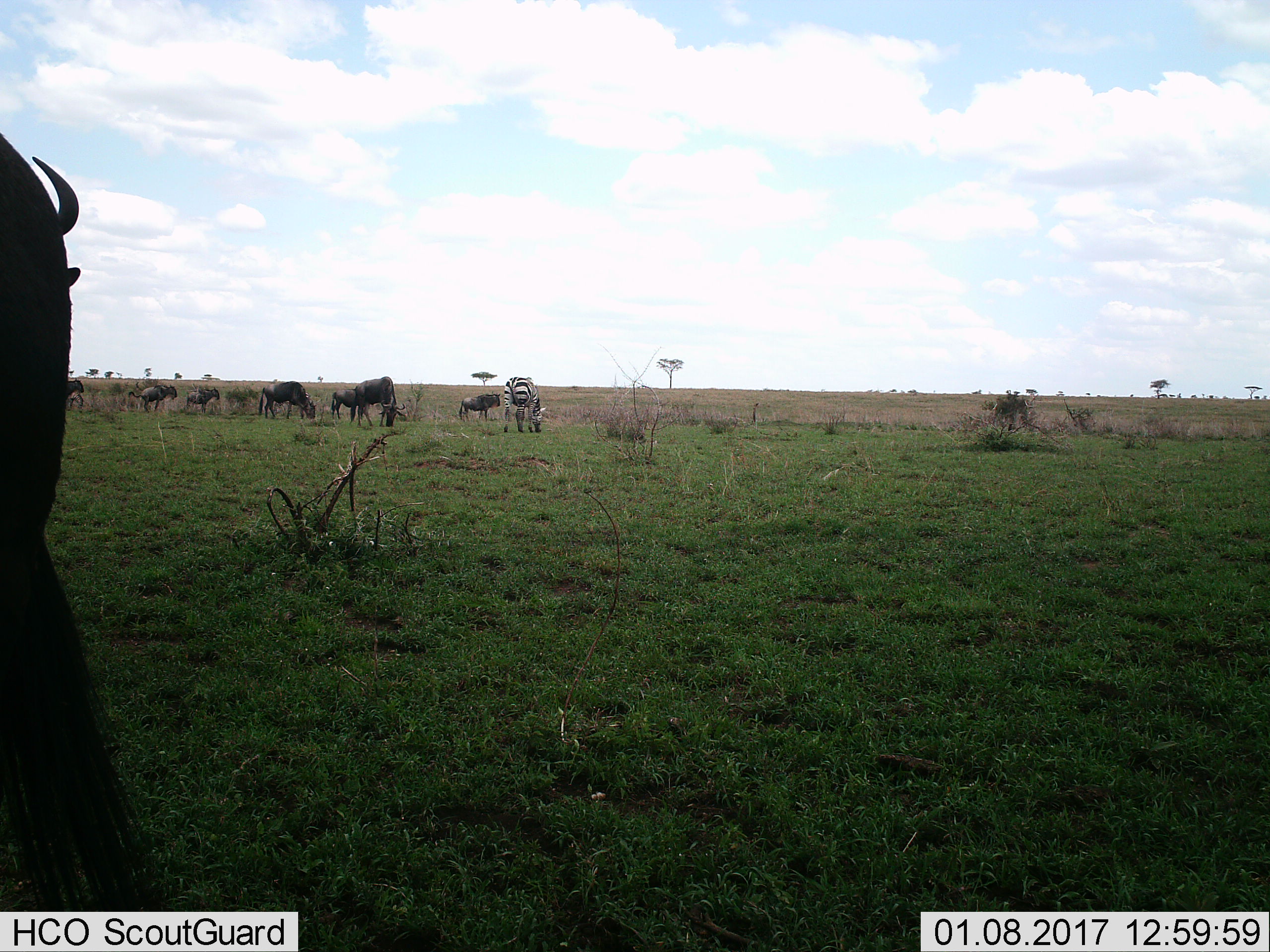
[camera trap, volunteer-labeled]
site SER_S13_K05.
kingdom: Animalia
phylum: Chordata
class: Mammalia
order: Artiodactyla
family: Bovidae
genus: Connochaetes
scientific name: Connochaetes taurinus taurinus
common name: blue wildebeest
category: wildebeestblue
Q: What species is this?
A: Wildebeestblue (blue wildebeest) (Connochaetes taurinus taurinus).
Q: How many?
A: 8.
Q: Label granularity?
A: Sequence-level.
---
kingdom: Animalia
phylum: Chordata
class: Mammalia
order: Perissodactyla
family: Equidae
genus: Equus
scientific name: Equus quagga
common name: plains zebra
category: zebraplains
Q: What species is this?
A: Zebraplains (plains zebra) (Equus quagga).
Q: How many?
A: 1.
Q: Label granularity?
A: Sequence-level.